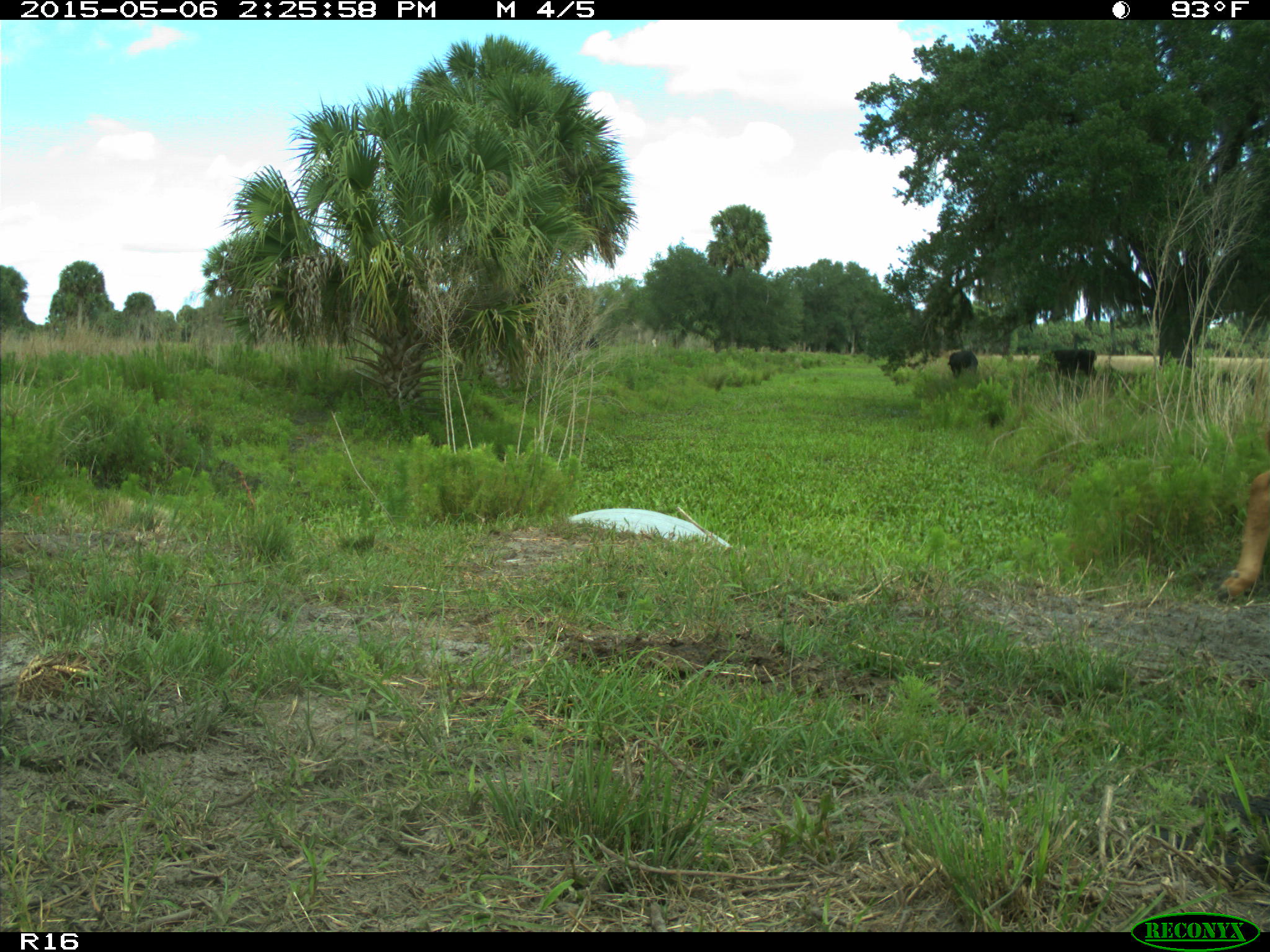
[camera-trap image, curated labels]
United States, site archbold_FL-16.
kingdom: Animalia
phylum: Chordata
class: Mammalia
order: Artiodactyla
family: Bovidae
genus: Bos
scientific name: Bos taurus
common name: domestic cow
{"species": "Bos taurus (domestic cow)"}